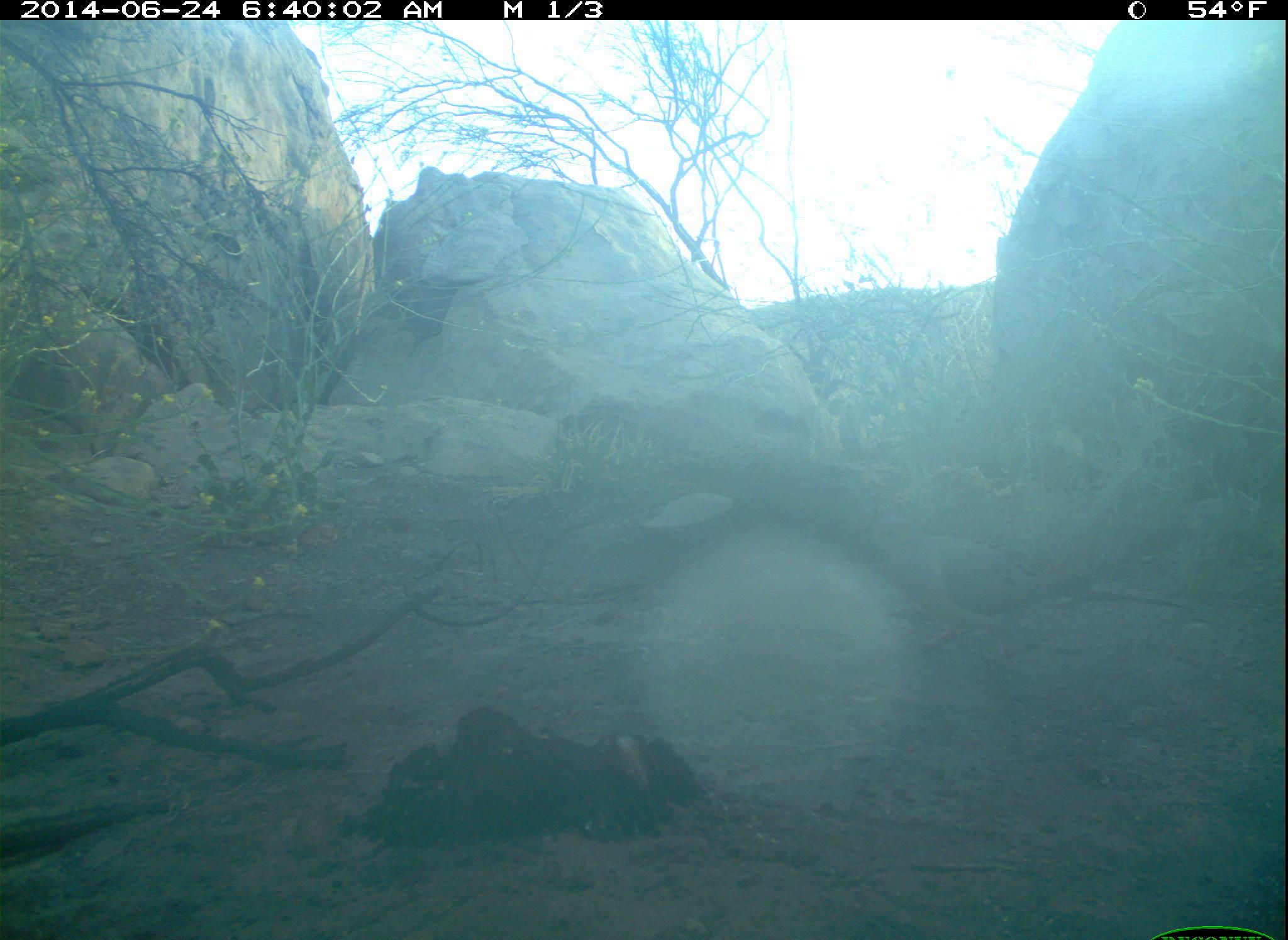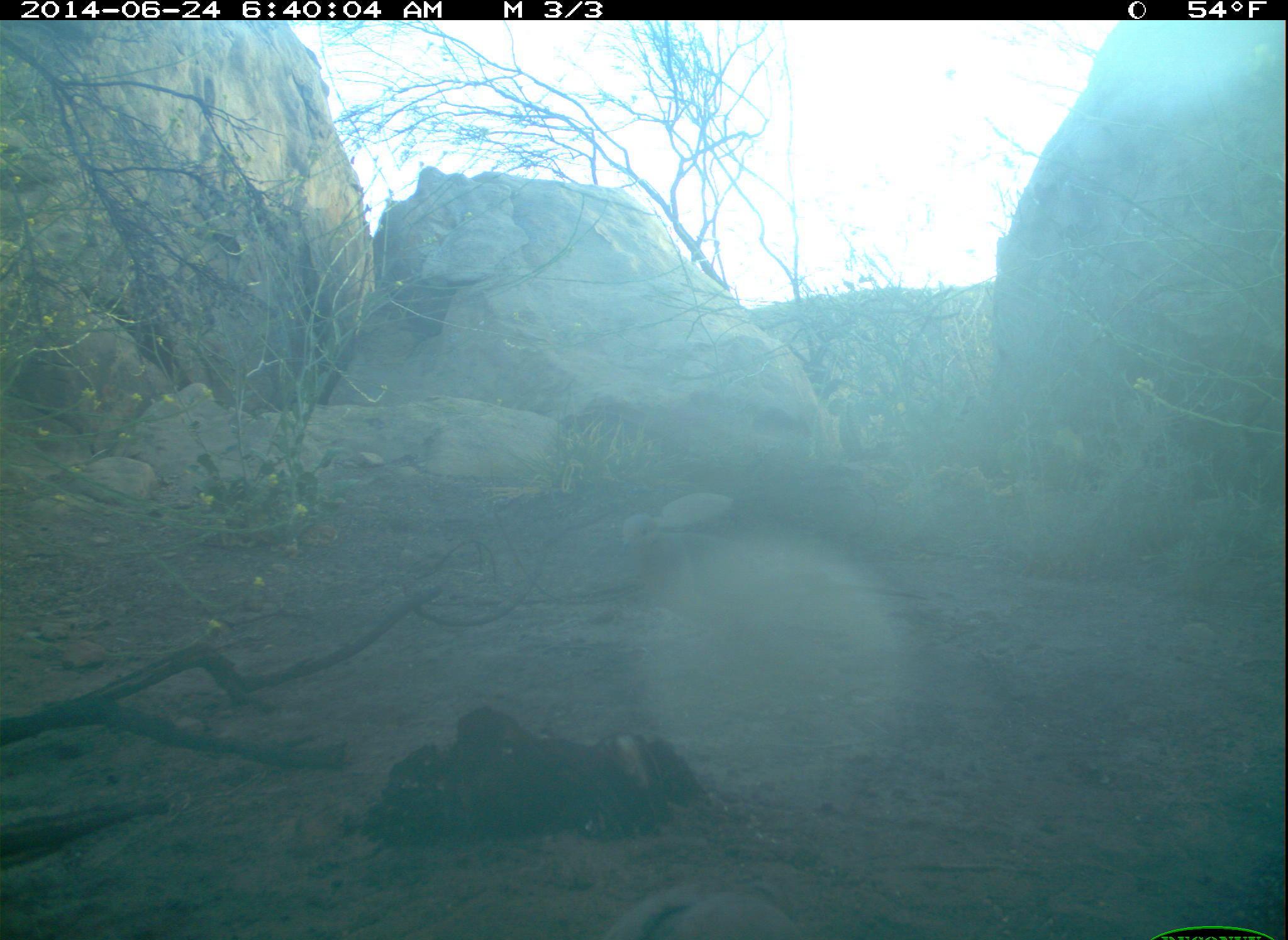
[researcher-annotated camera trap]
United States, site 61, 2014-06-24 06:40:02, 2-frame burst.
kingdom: Animalia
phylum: Chordata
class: Aves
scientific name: Aves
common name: bird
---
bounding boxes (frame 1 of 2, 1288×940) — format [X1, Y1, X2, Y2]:
bird: [858, 509, 1195, 660]